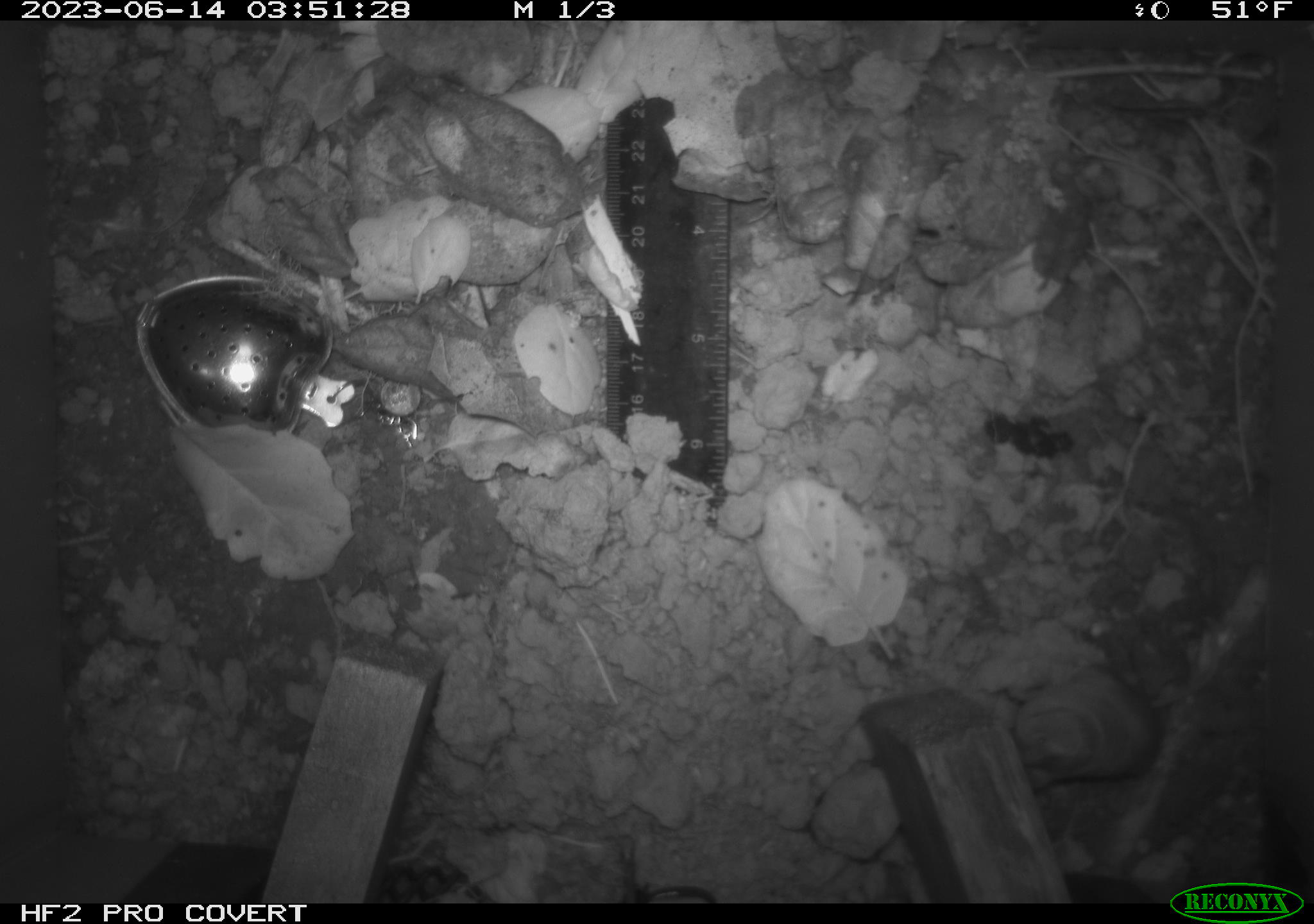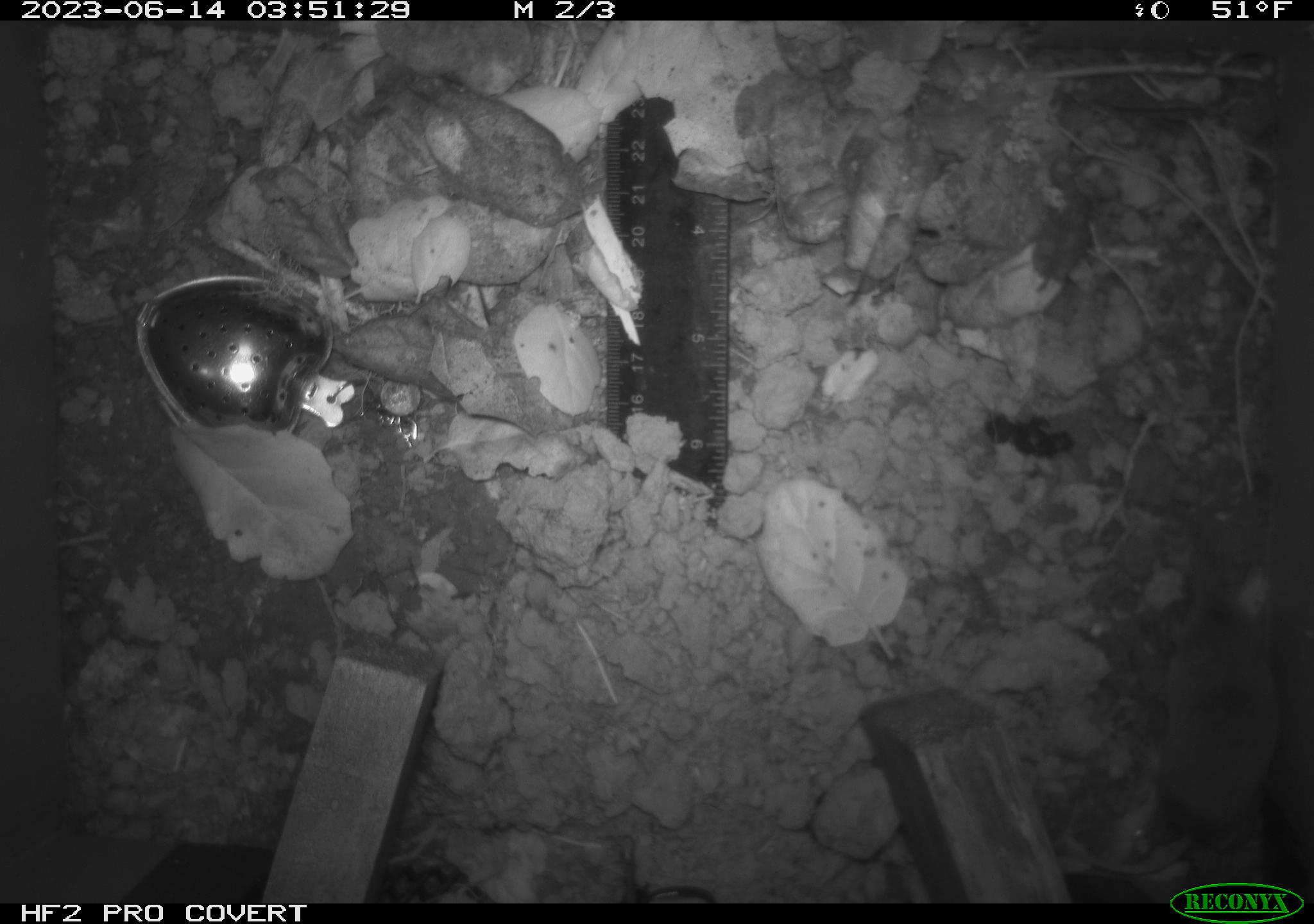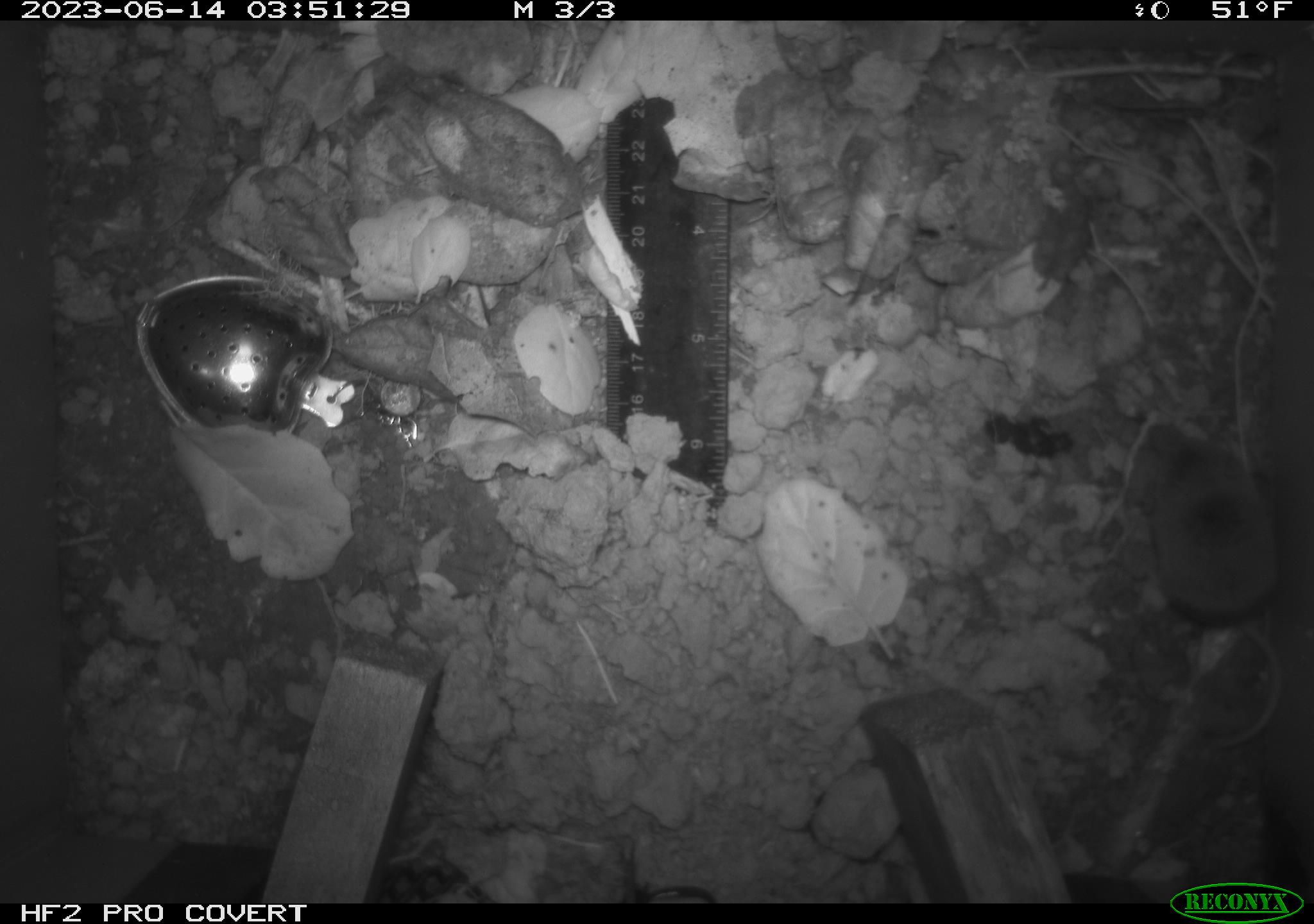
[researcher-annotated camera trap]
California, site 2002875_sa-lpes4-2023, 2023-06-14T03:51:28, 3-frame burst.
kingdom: Animalia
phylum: Chordata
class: Mammalia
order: Eulipotyphla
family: Soricidae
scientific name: Soricidae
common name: shrews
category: soricidae family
Soricidae family (shrews) (Soricidae).